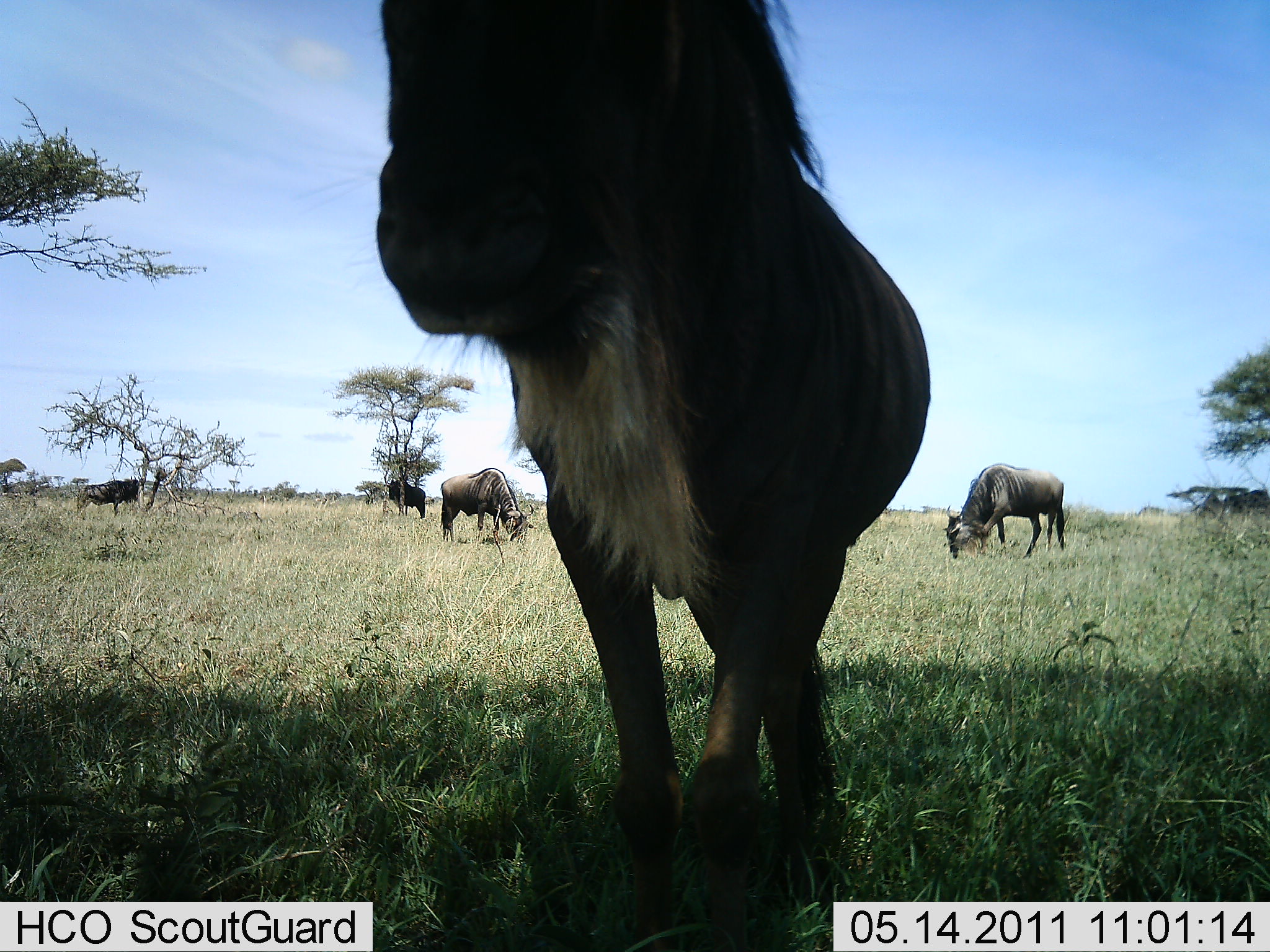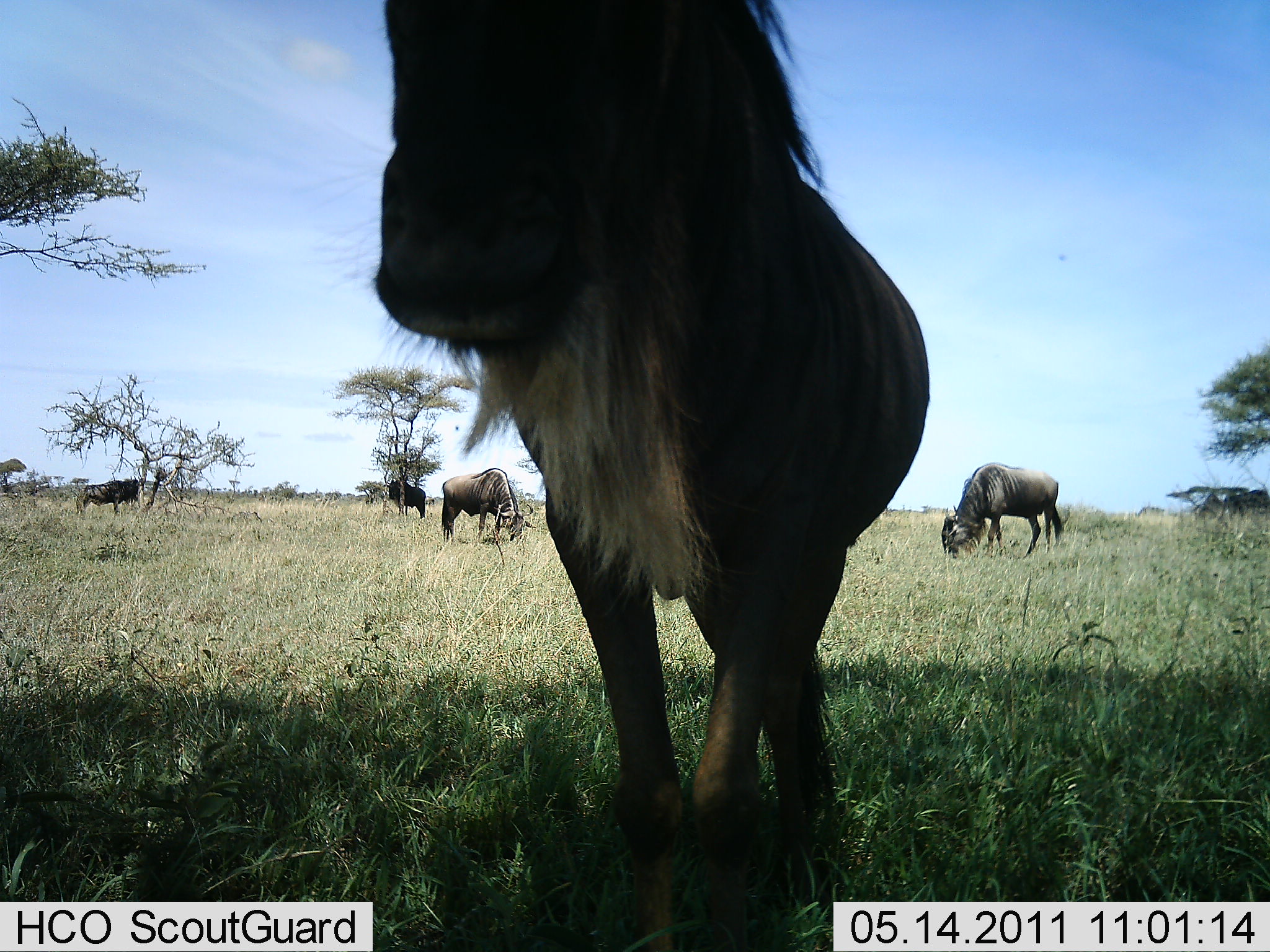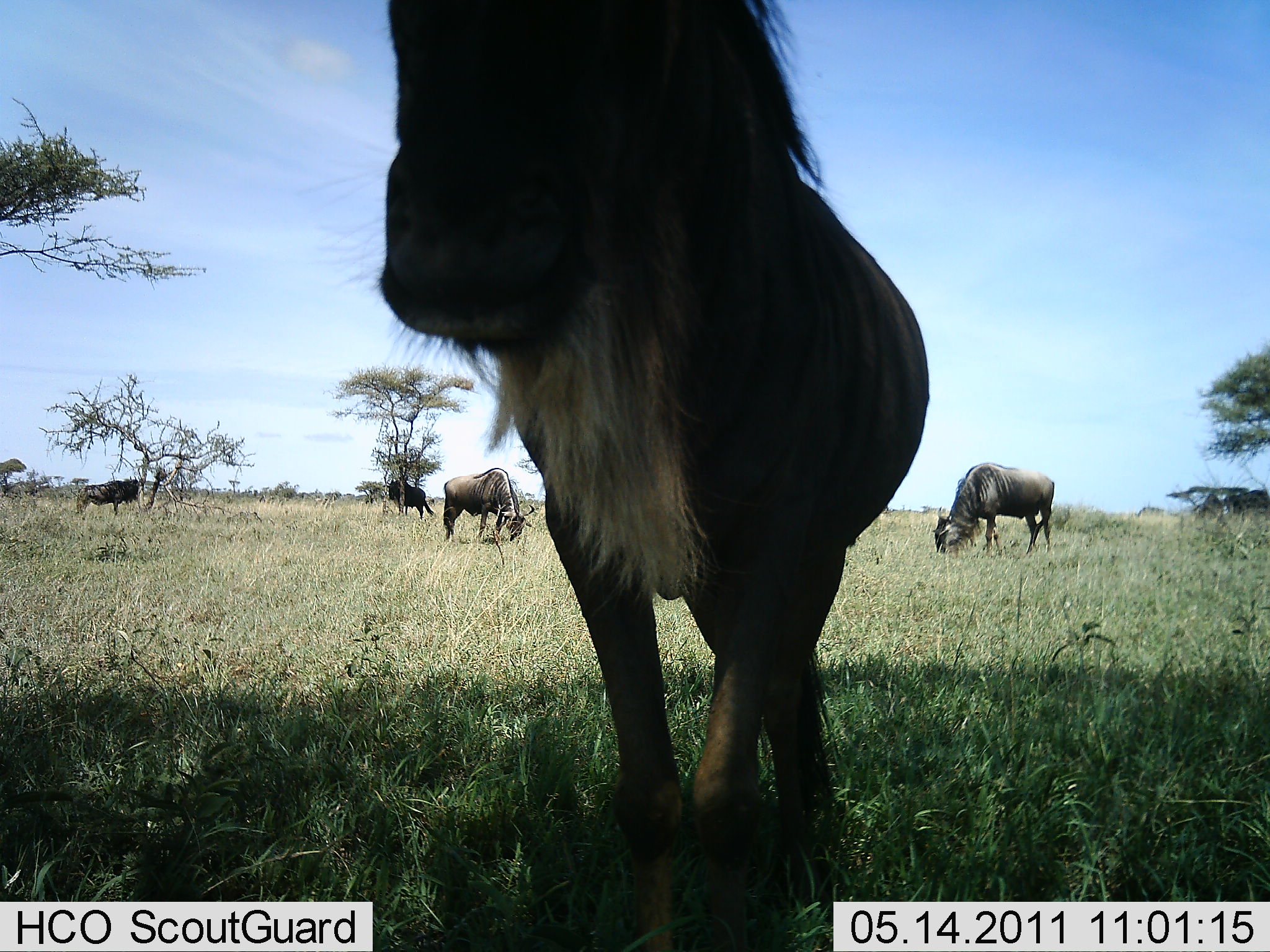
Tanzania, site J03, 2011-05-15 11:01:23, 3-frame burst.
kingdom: Animalia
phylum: Chordata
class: Mammalia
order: Artiodactyla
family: Bovidae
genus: Connochaetes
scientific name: Connochaetes taurinus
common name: blue wildebeest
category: wildebeest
Wildebeest (blue wildebeest) (Connochaetes taurinus), count 5. Behavior (volunteer vote fractions): standing 64%, resting 0%, moving 18%, interacting 9%. Young present (vote fraction): 0%. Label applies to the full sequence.